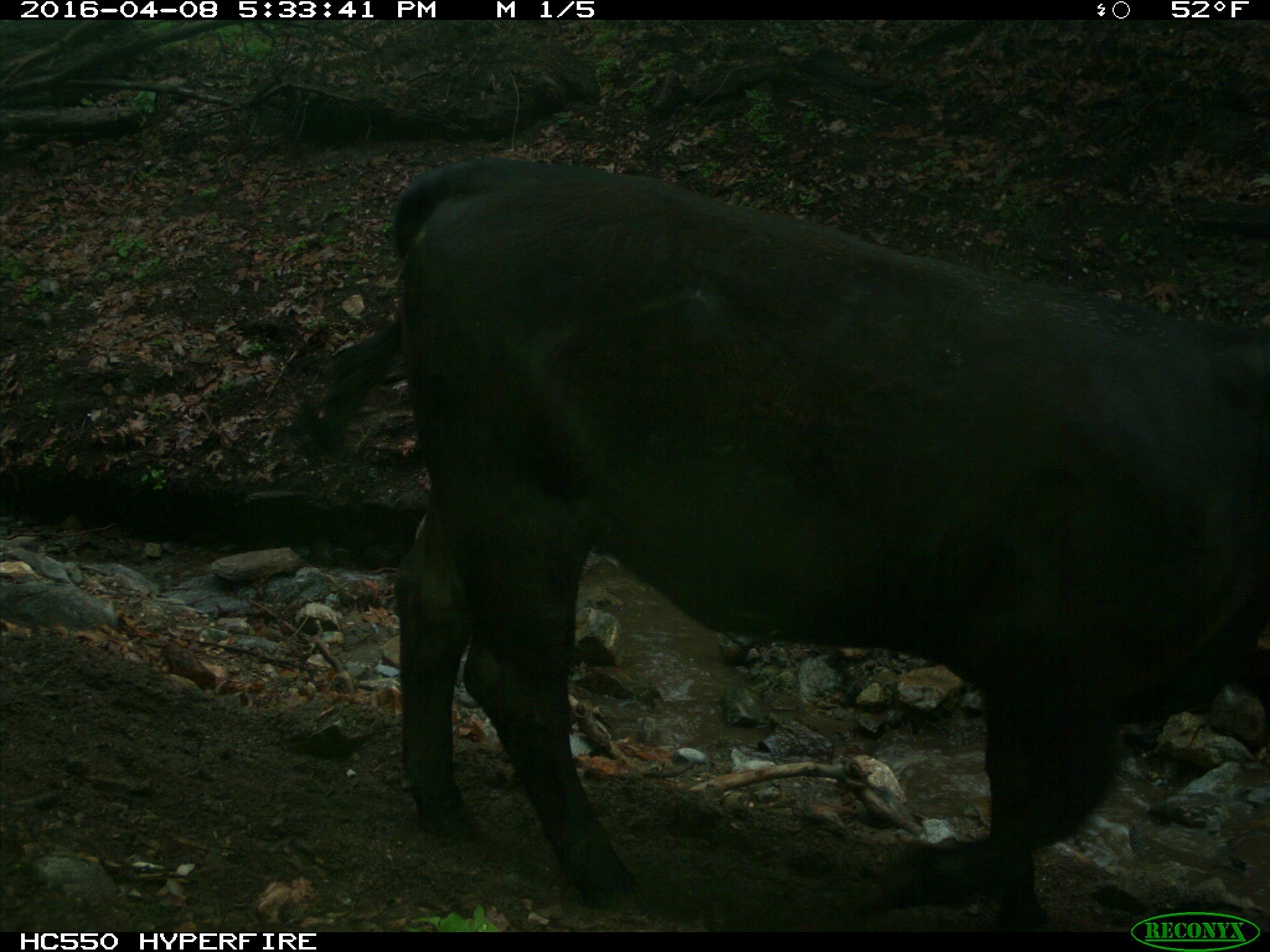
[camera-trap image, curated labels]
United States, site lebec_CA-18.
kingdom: Animalia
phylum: Chordata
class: Mammalia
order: Artiodactyla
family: Bovidae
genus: Bos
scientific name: Bos taurus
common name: domestic cow